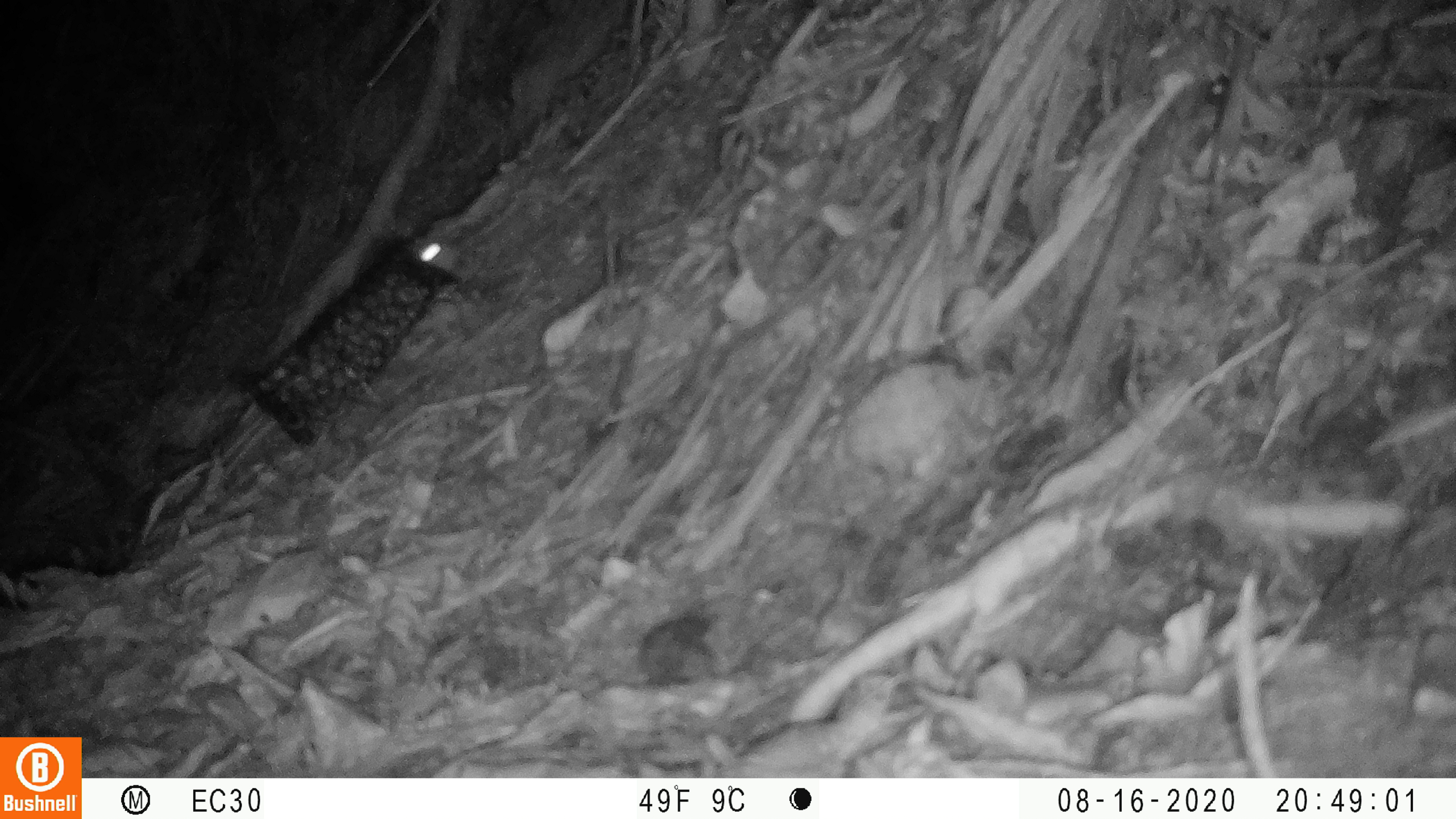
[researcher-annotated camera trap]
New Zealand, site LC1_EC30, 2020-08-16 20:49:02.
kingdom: Animalia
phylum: Chordata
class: Mammalia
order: Rodentia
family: Muridae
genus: Rattus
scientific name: Rattus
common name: rat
Rat (Rattus).